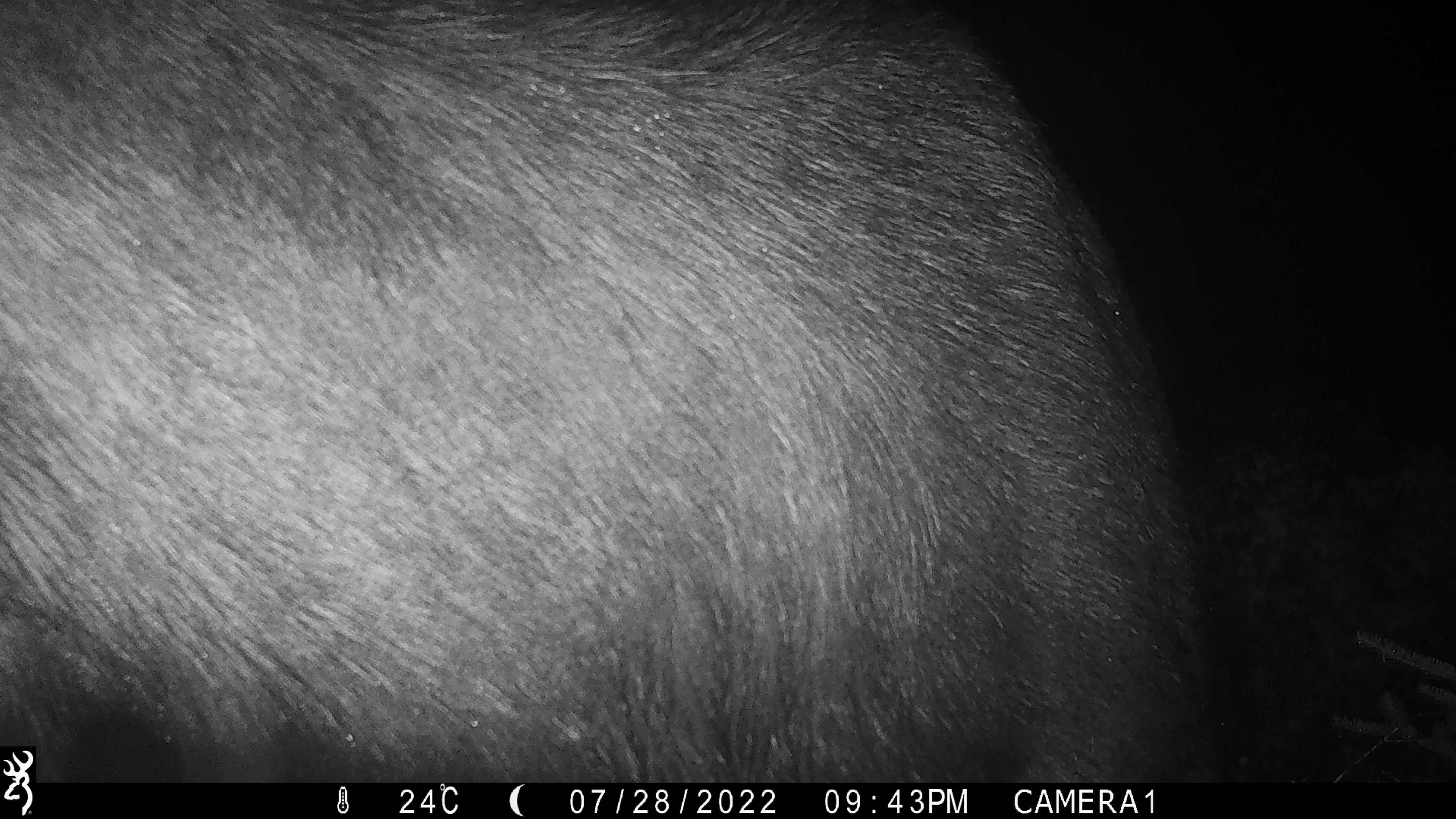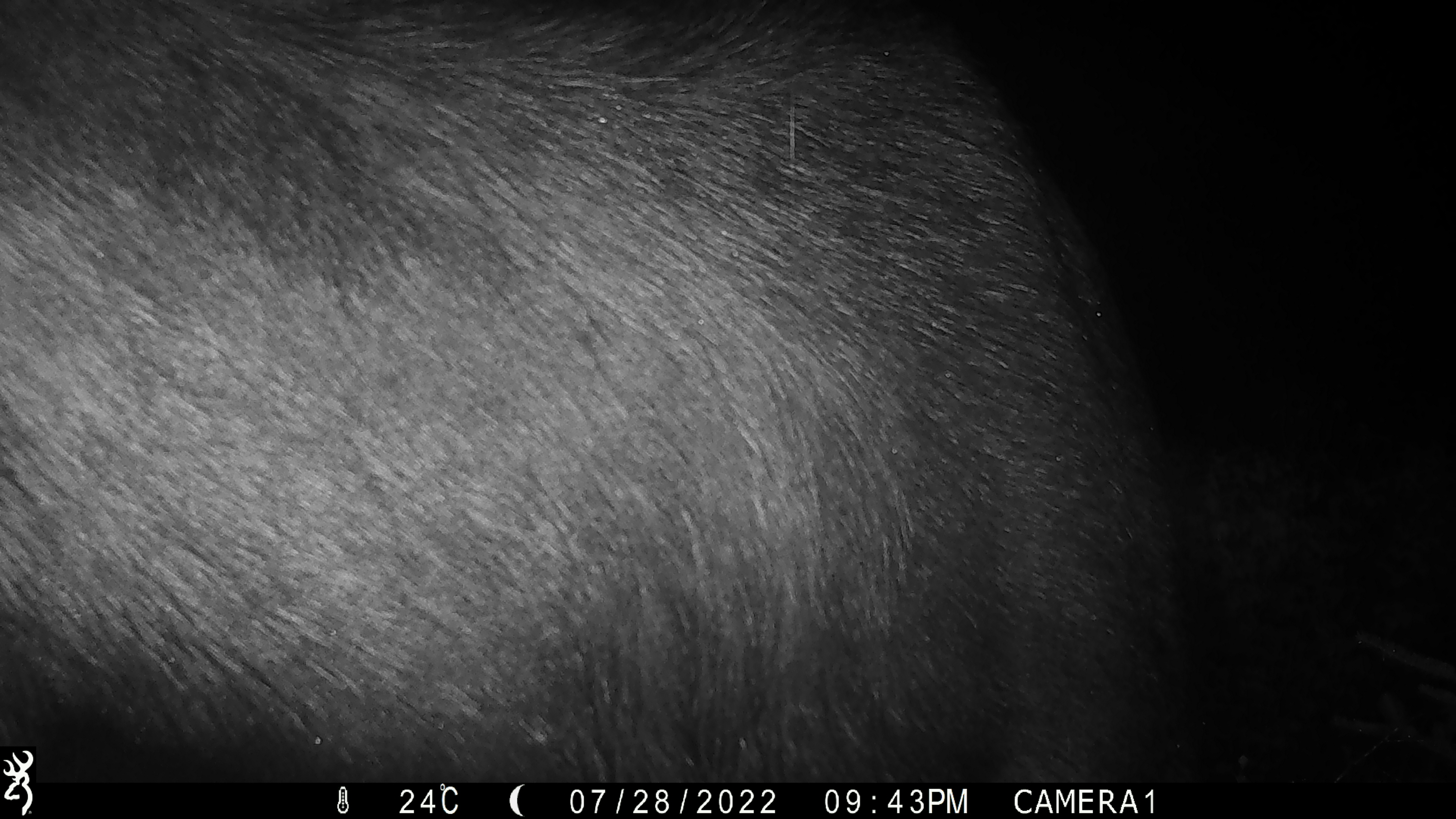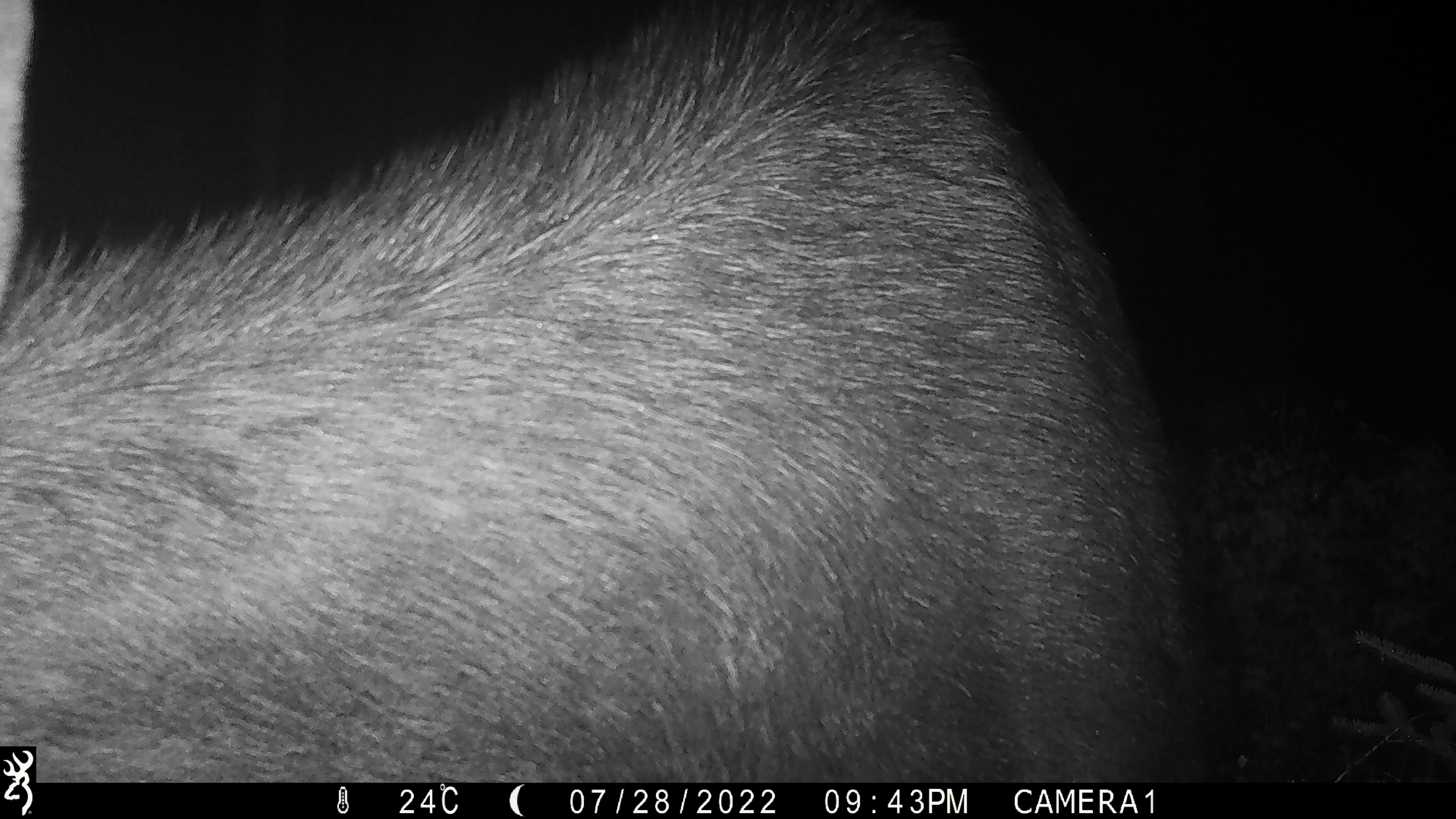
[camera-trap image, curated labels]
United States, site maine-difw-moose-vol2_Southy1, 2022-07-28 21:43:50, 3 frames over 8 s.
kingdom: Animalia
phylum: Chordata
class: Mammalia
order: Artiodactyla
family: Cervidae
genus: Alces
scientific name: Alces alces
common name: moose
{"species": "moose (Alces alces)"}